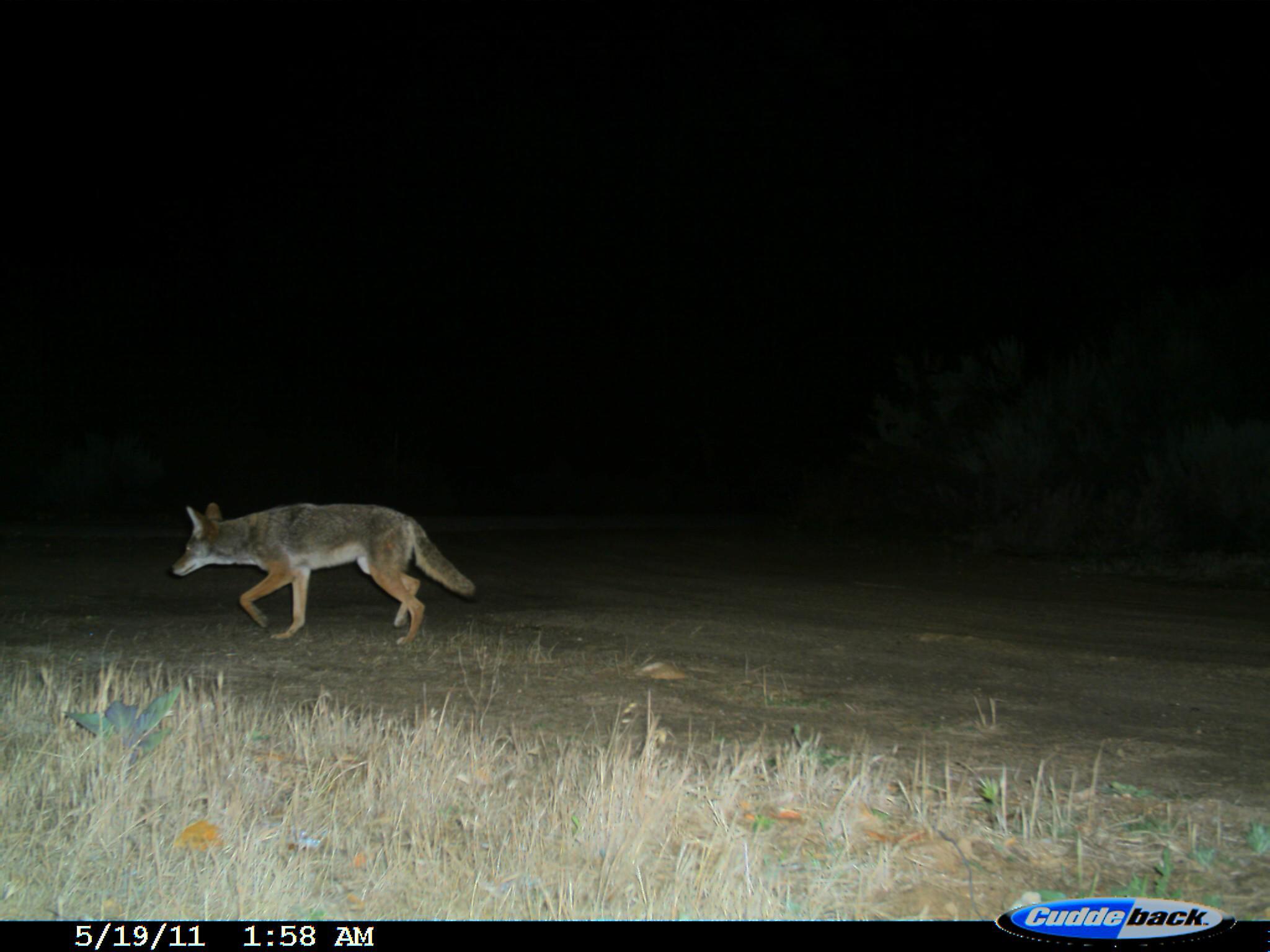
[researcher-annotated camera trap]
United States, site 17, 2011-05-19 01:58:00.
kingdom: Animalia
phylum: Chordata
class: Mammalia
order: Carnivora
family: Canidae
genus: Canis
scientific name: Canis latrans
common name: coyote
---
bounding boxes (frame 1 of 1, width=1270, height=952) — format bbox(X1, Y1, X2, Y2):
coyote: bbox(167, 497, 482, 651)